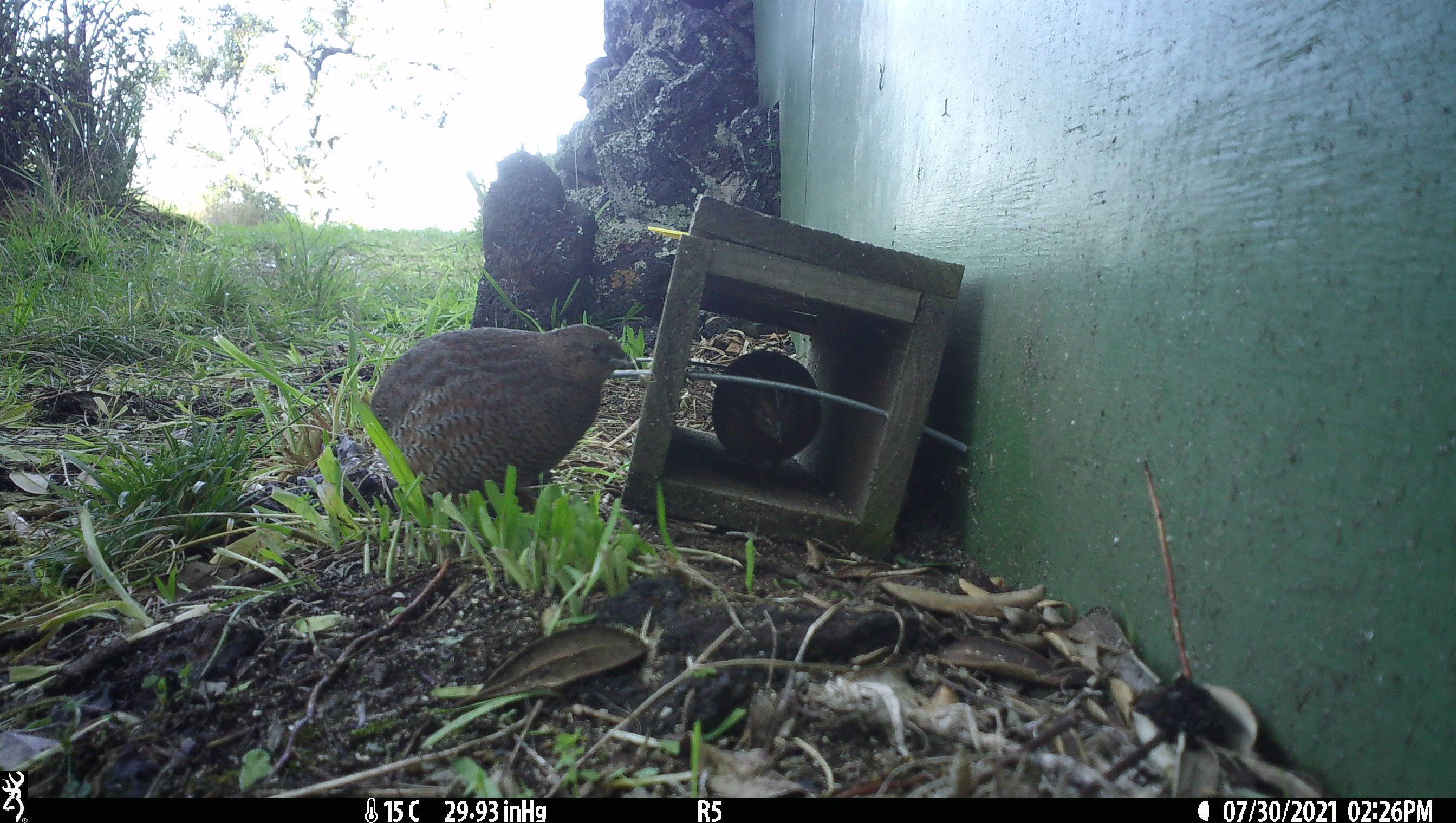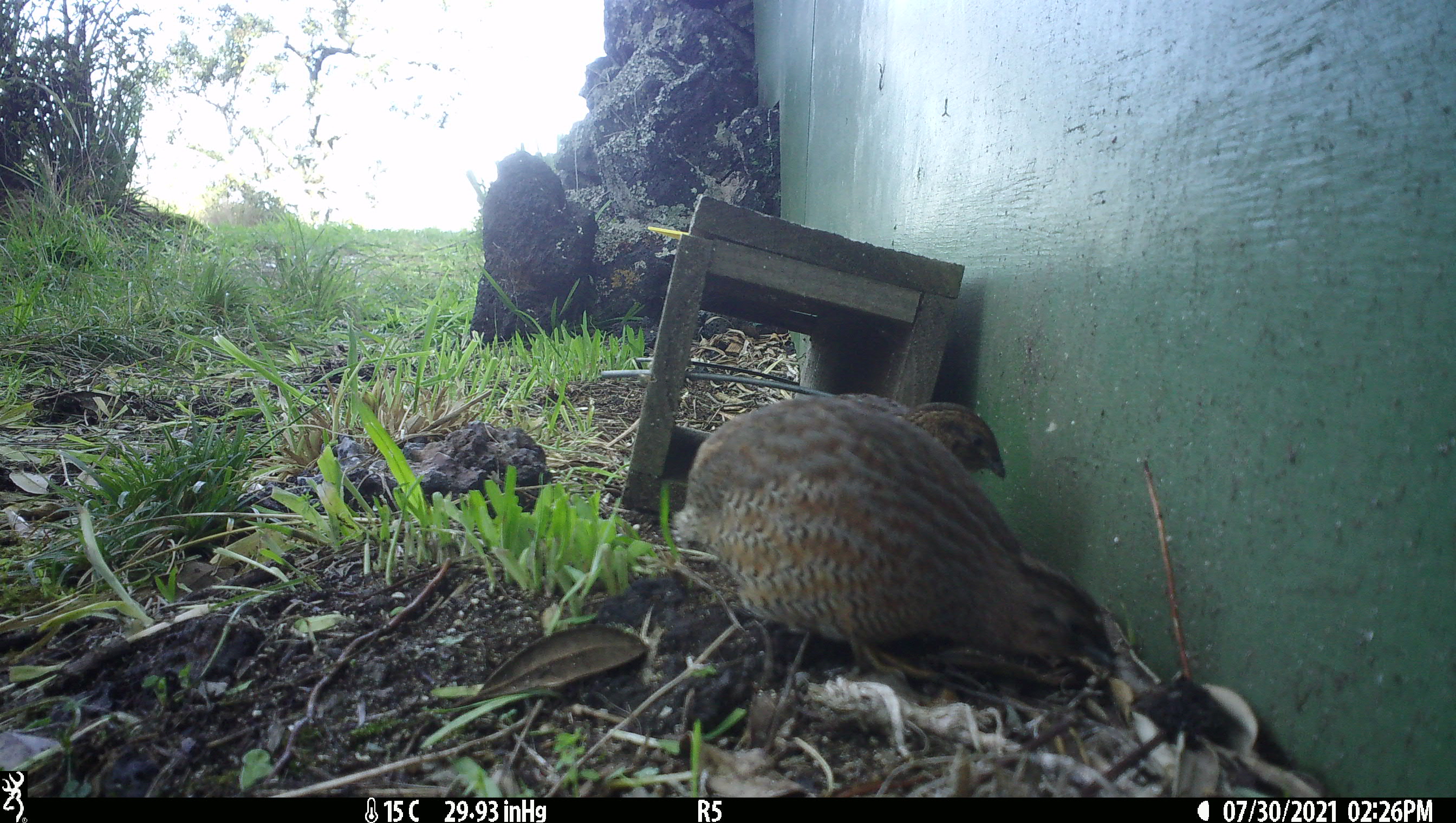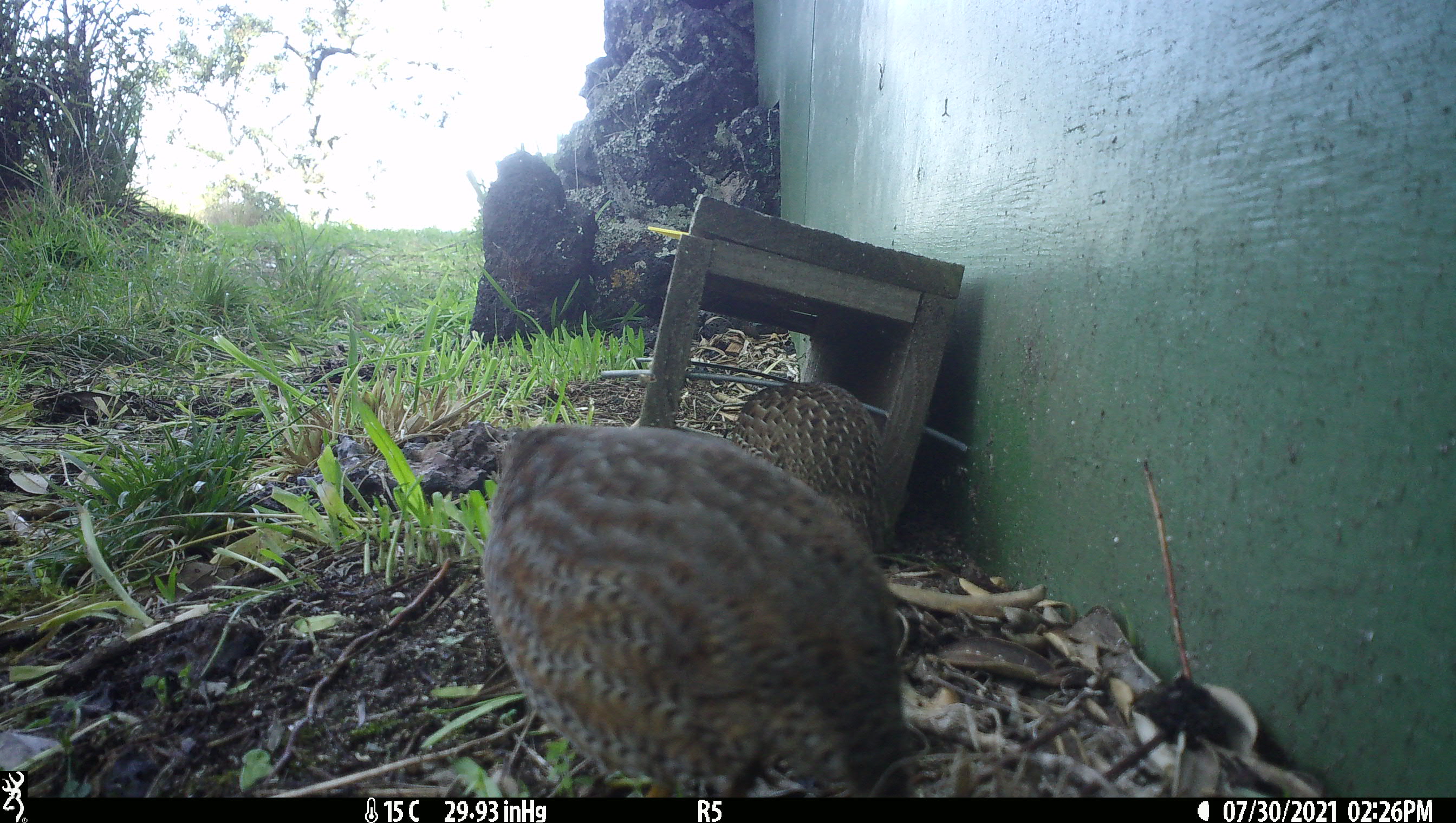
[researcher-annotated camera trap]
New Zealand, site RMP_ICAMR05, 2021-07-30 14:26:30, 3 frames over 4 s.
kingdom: Animalia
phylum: Chordata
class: Aves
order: Galliformes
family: Phasianidae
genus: Synoicus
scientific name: Synoicus ypsilophorus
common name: brown quail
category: quail brown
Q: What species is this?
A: Quail brown (brown quail) (Synoicus ypsilophorus).